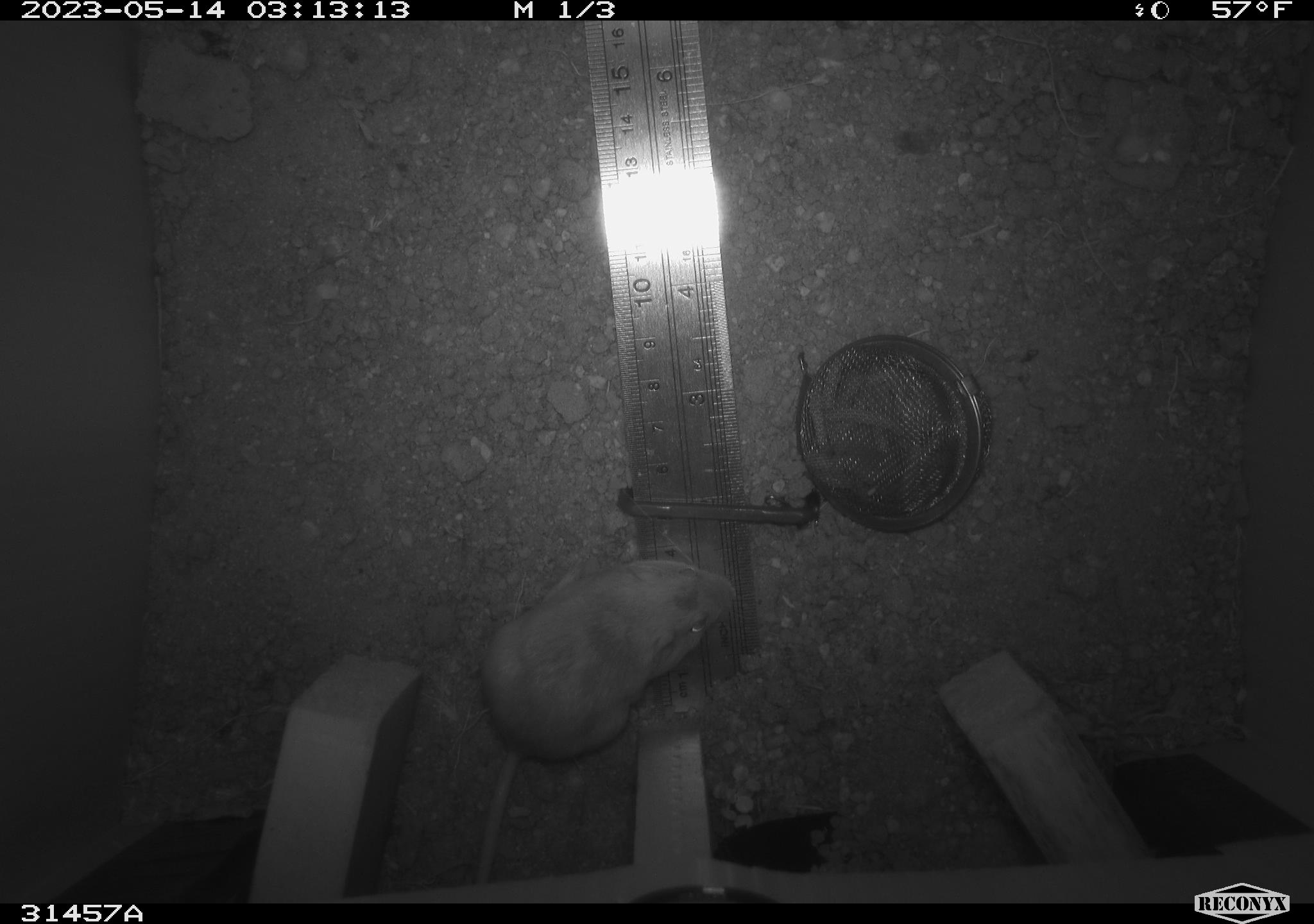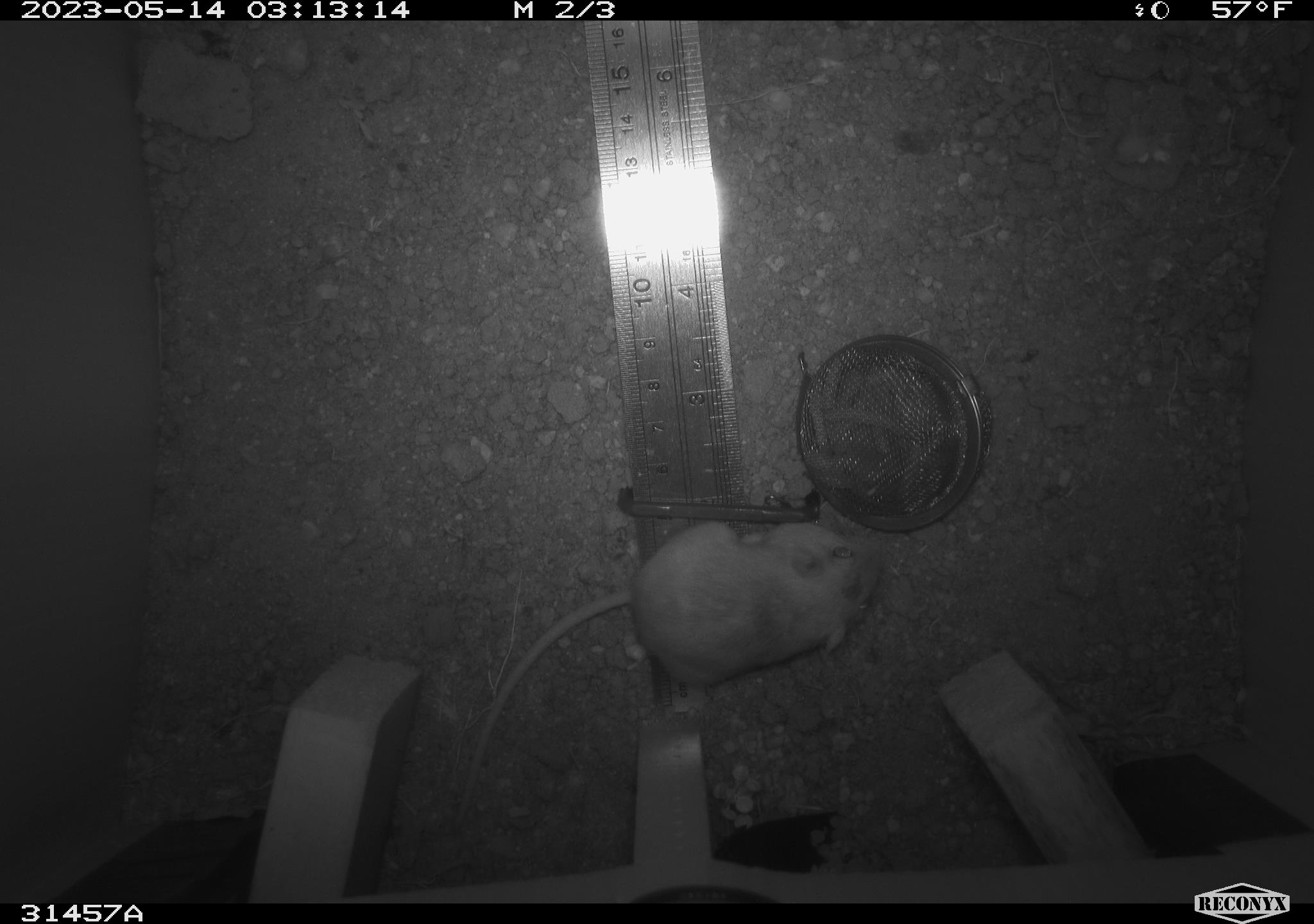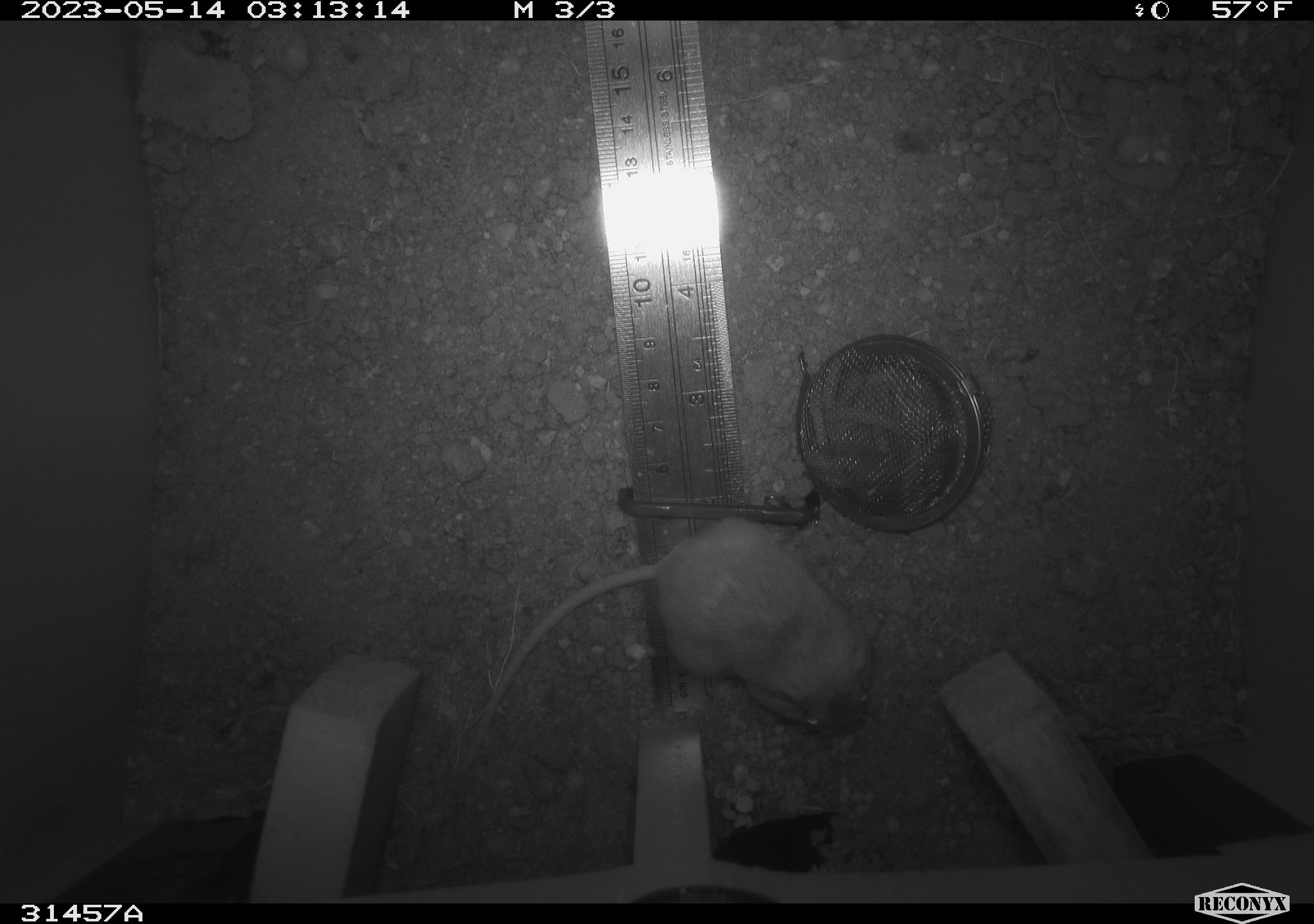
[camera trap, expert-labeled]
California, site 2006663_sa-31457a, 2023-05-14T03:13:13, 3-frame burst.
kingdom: Animalia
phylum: Chordata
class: Mammalia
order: Rodentia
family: Heteromyidae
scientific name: Heteromyidae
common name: kangaroo rats and pocket mice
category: heteromyidae family